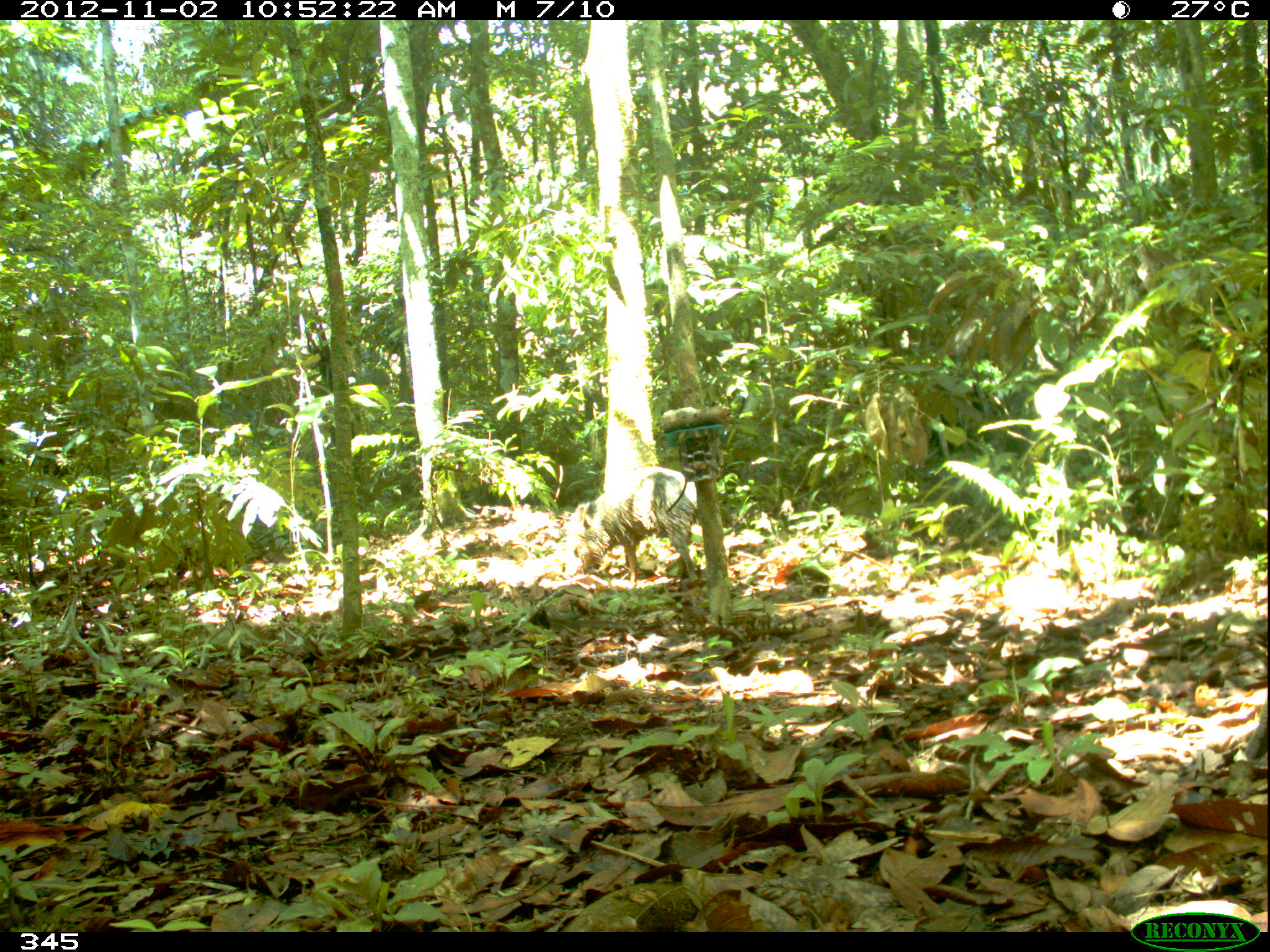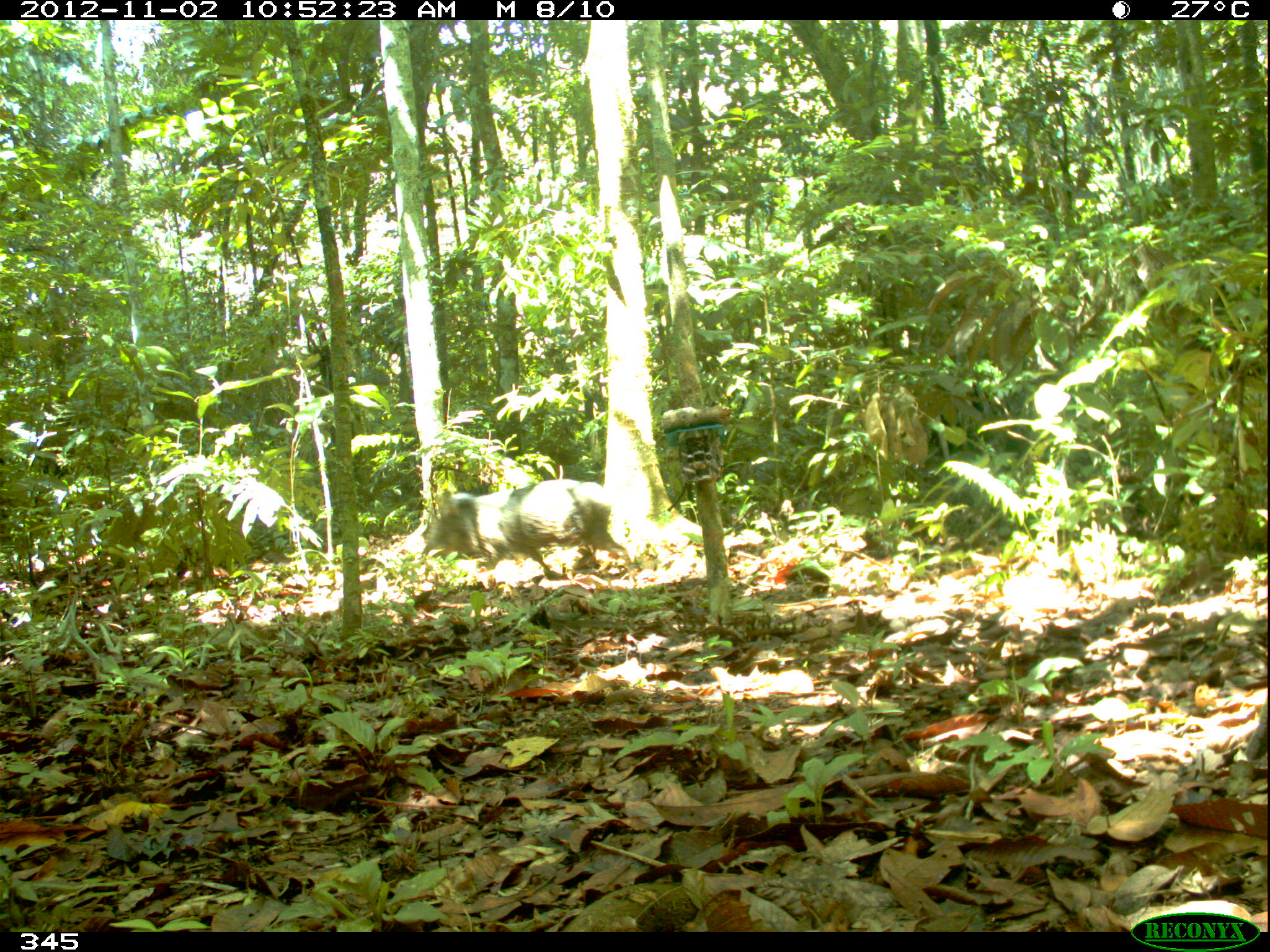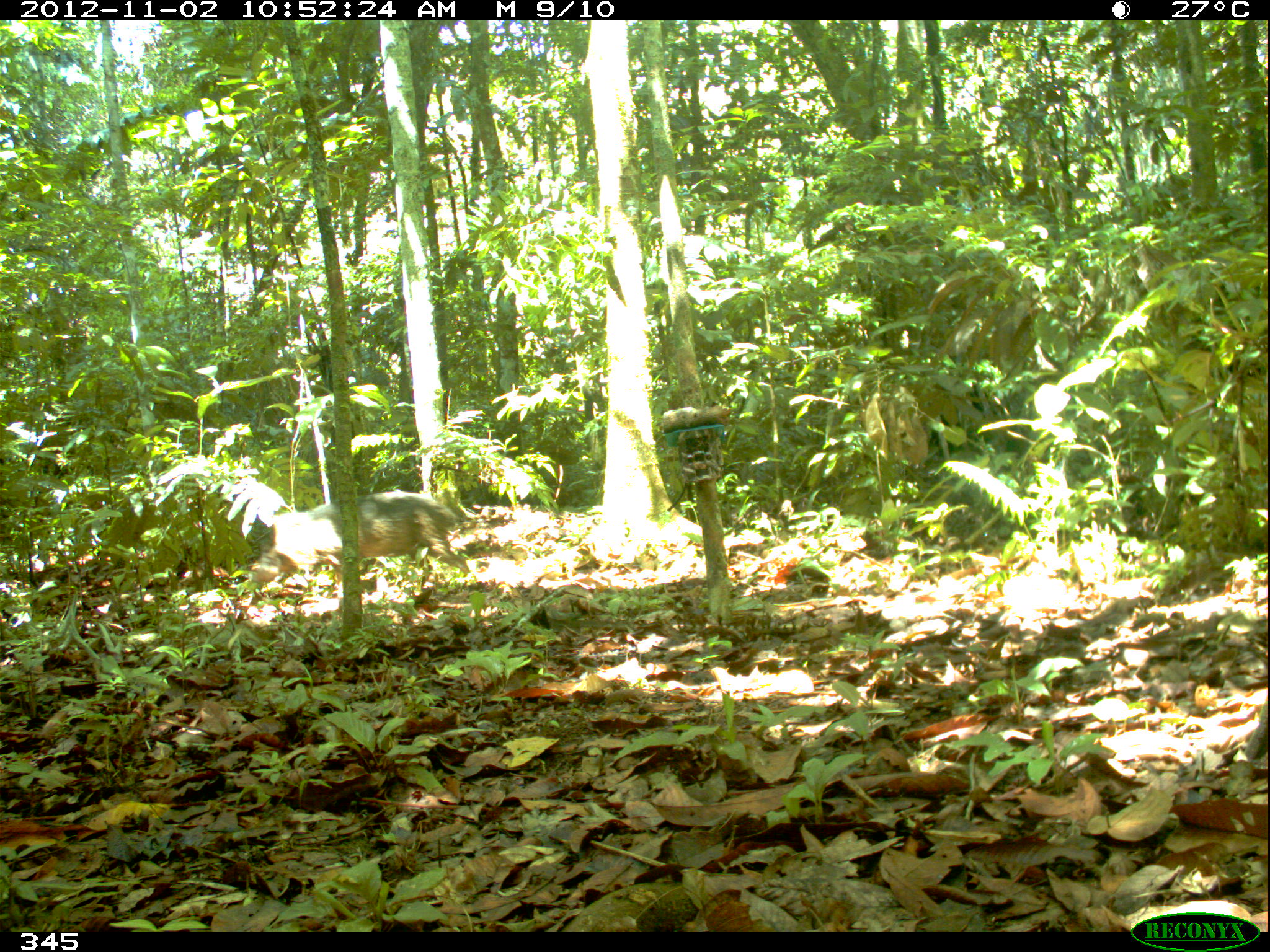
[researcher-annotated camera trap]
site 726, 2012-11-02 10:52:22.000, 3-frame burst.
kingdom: Animalia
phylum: Chordata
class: Mammalia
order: Artiodactyla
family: Tayassuidae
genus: Pecari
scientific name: Pecari tajacu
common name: collared peccary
Pecari tajacu (collared peccary).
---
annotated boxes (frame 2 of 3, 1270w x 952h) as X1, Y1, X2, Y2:
pecari tajacu: 416, 478, 637, 582